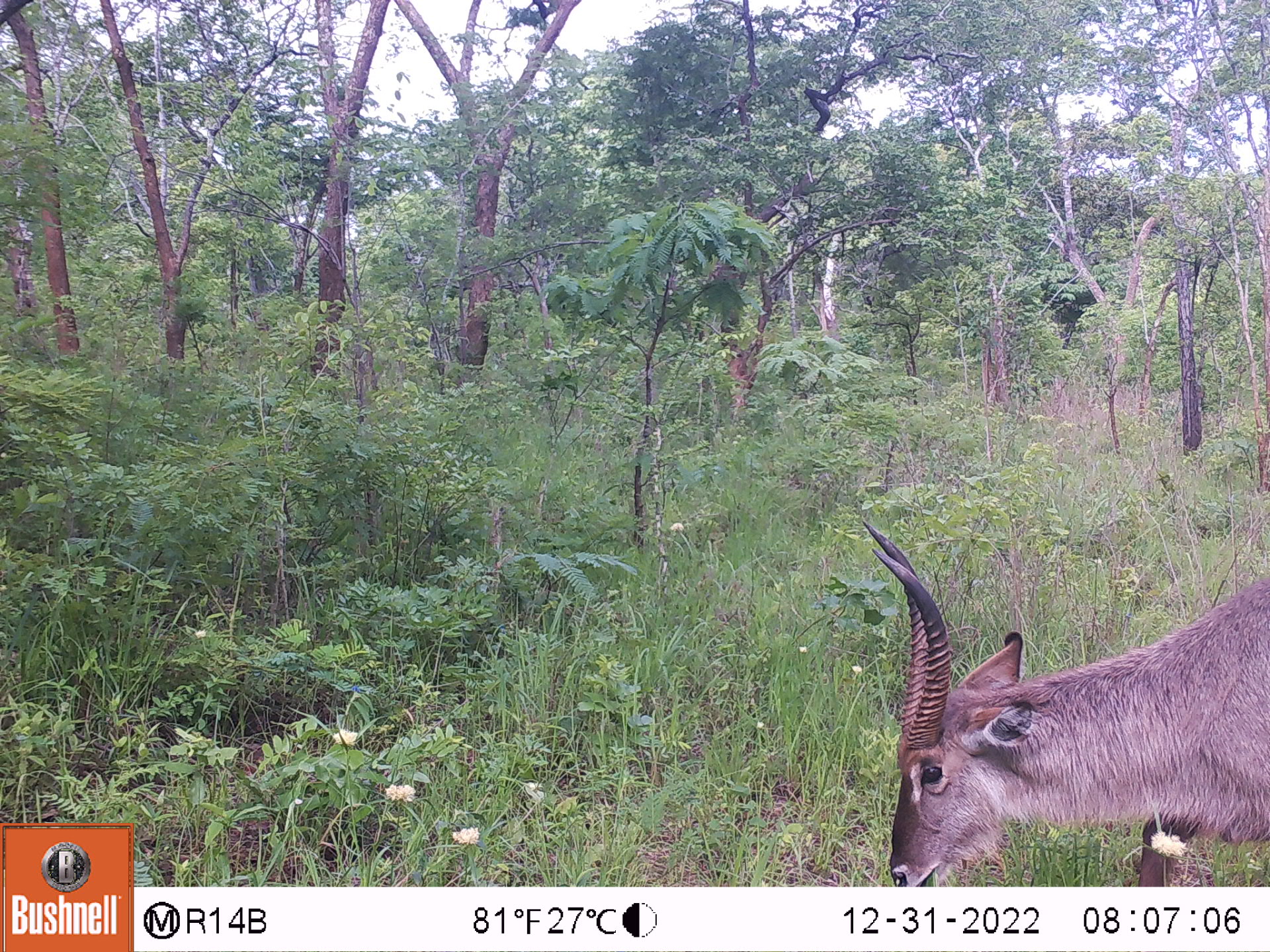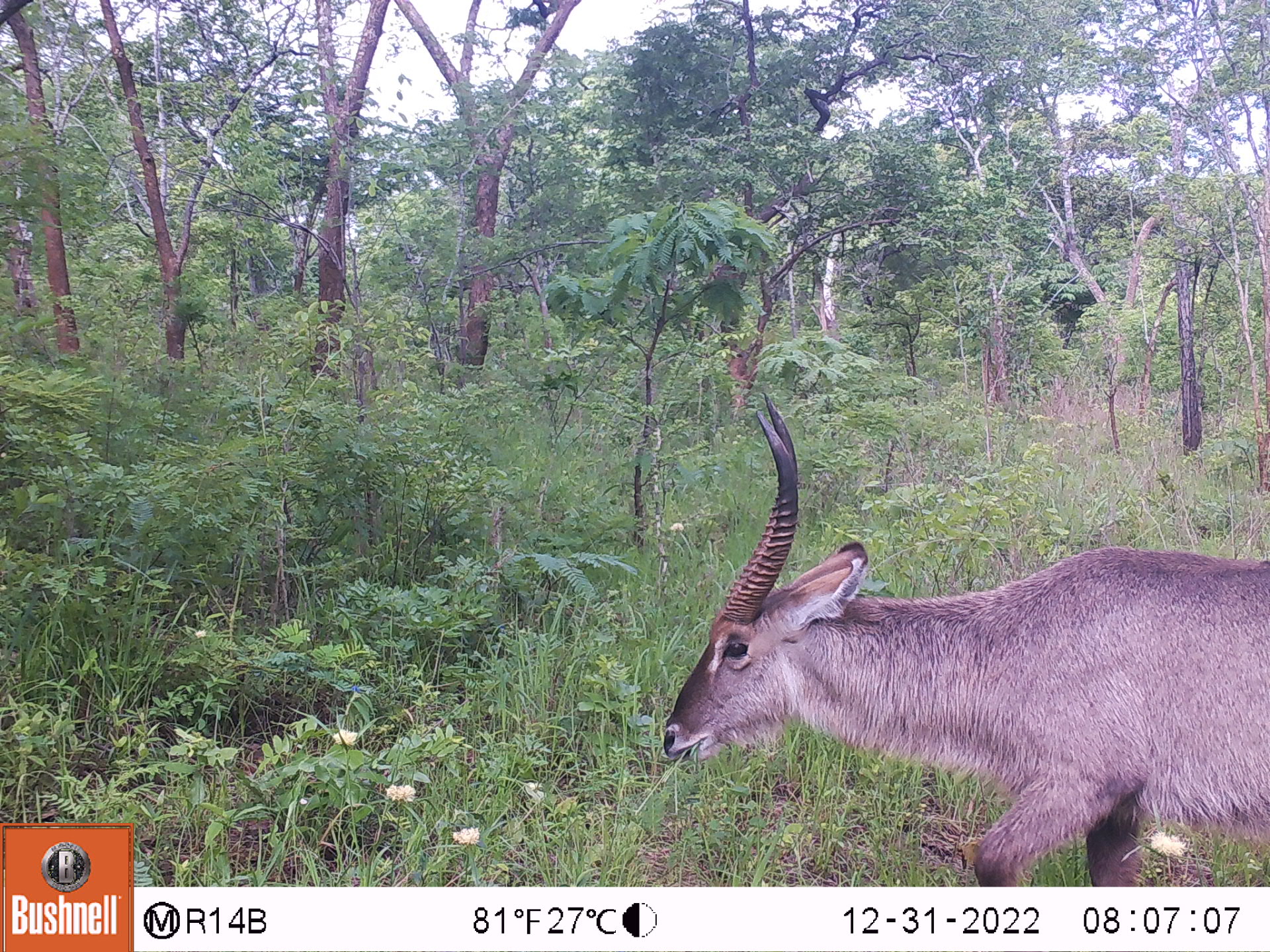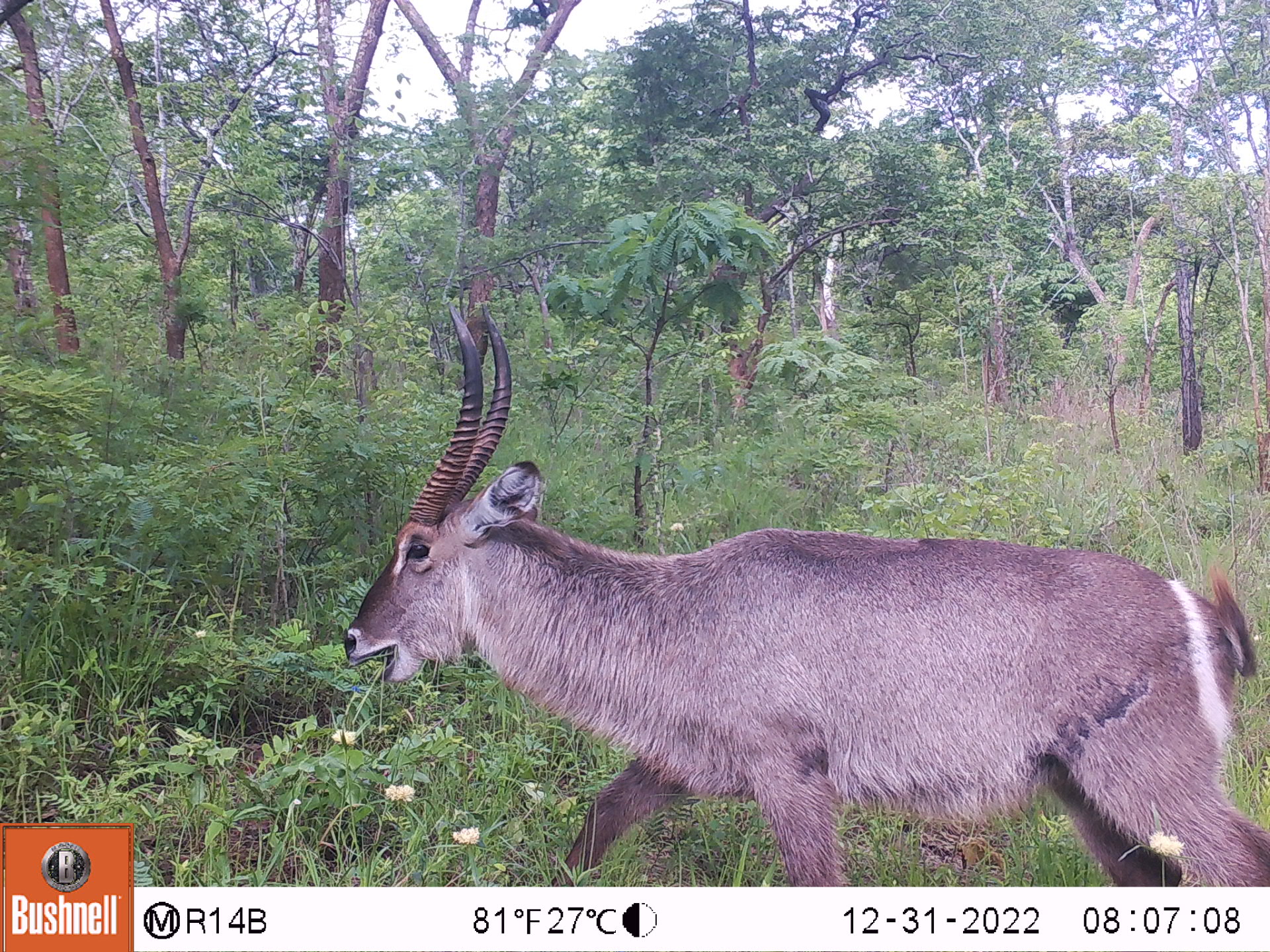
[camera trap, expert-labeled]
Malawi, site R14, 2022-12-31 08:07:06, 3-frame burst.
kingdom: Animalia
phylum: Chordata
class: Mammalia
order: Artiodactyla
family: Bovidae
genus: Kobus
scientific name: Kobus ellipsiprymnus ellipsiprymnus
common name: common waterbuck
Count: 1.